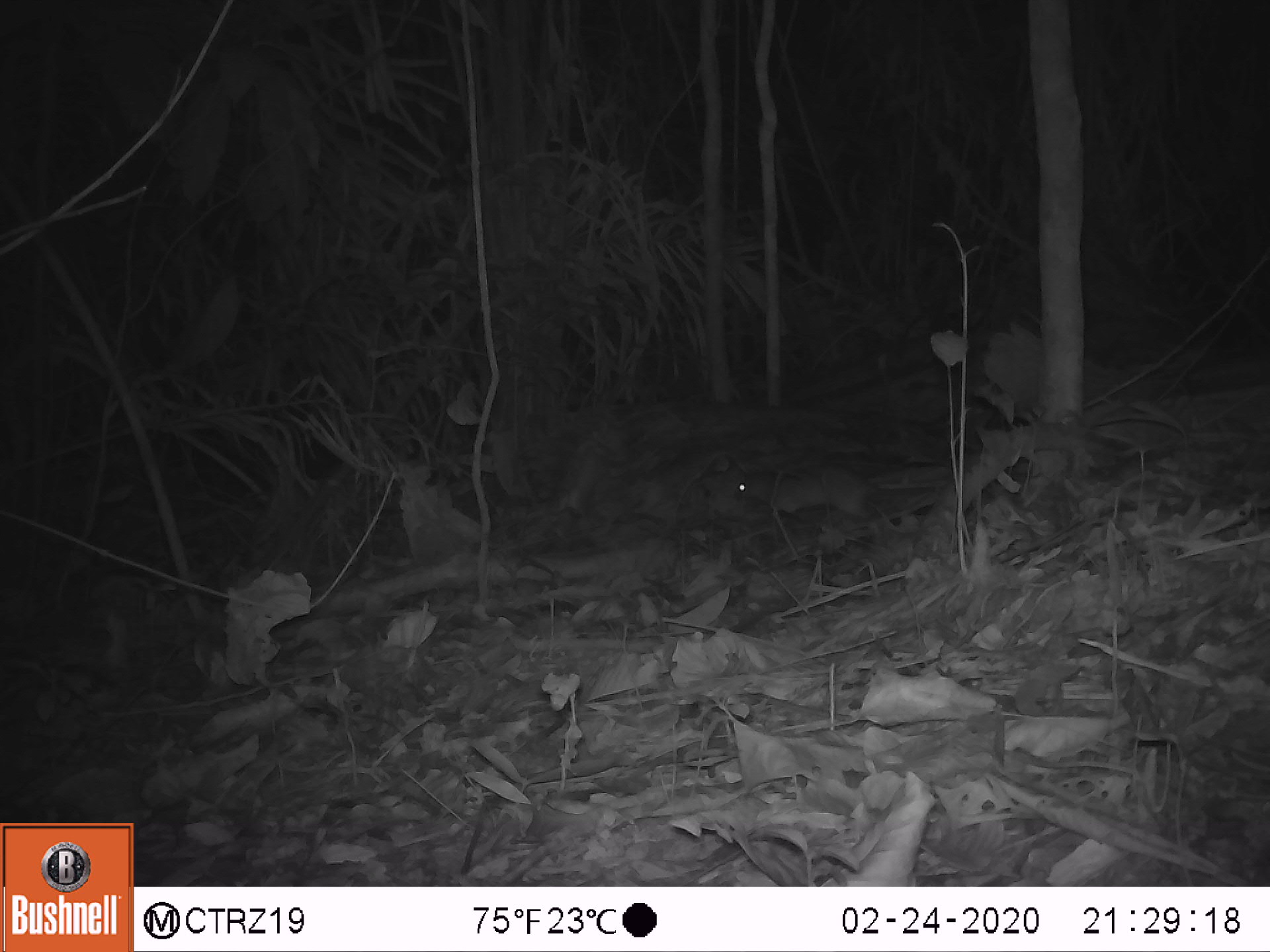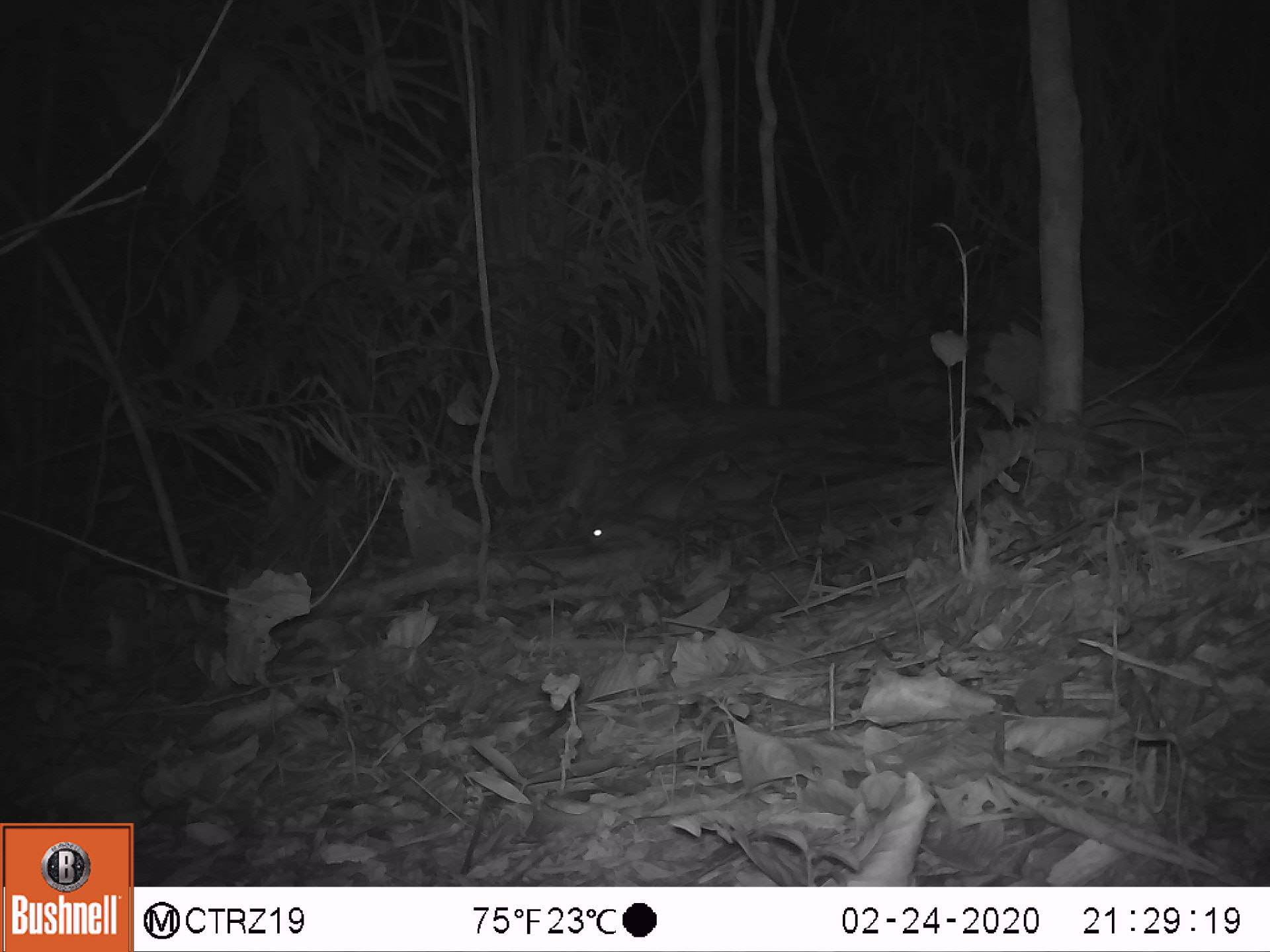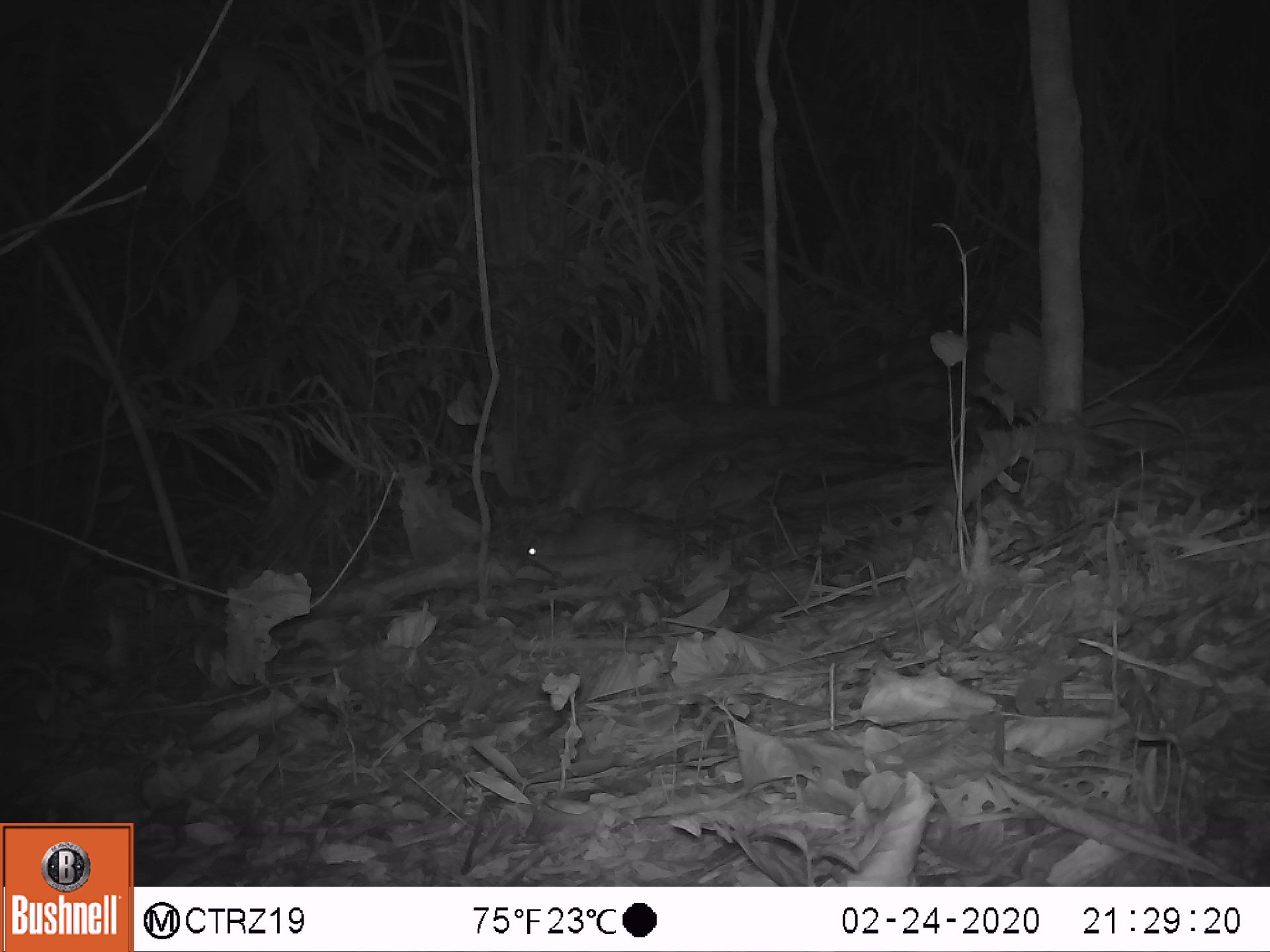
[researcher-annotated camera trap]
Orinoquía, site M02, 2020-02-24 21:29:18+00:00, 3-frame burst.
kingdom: Animalia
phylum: Chordata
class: Mammalia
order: Rodentia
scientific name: Rodentia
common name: rodent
Rodent (Rodentia).